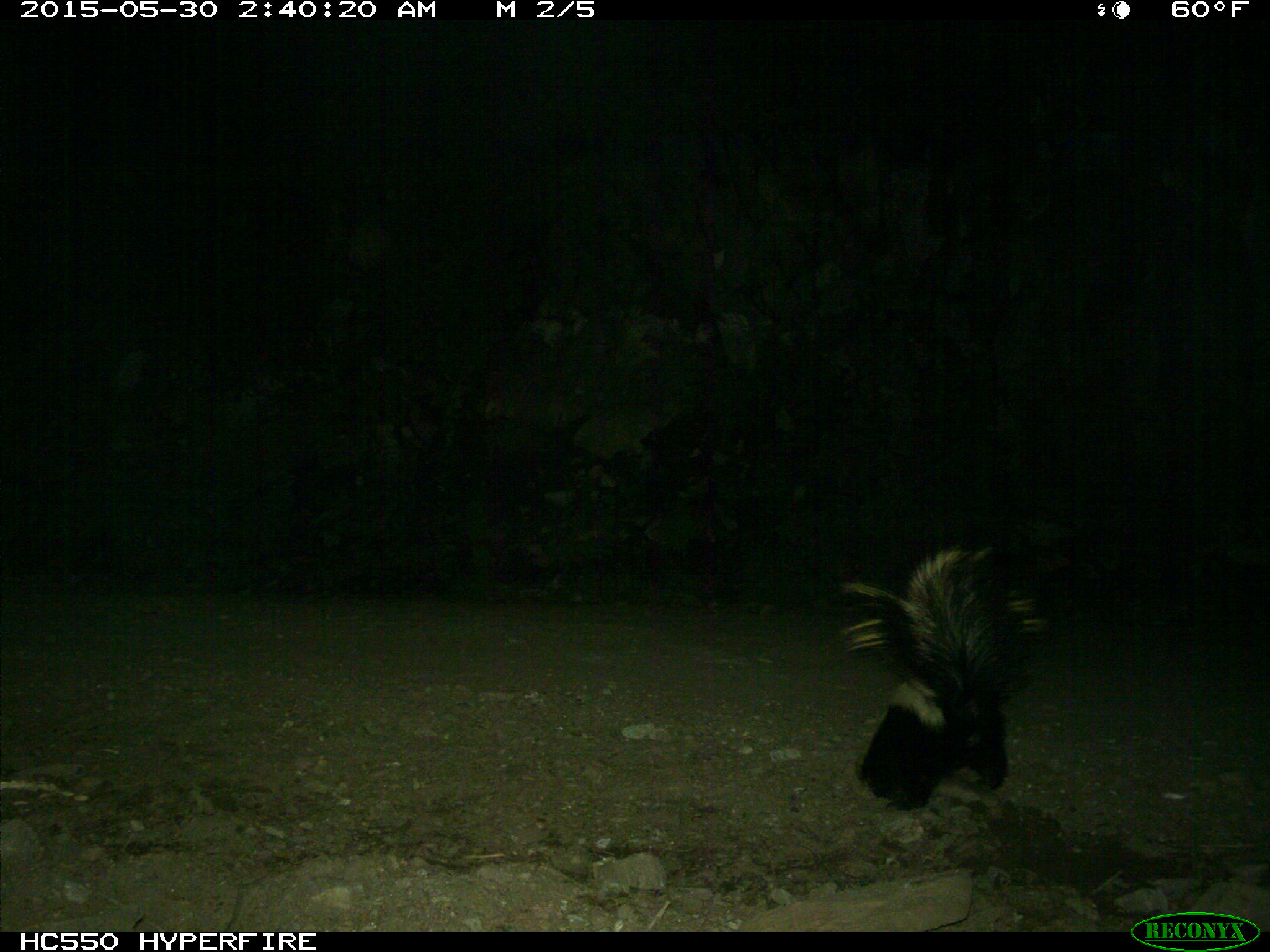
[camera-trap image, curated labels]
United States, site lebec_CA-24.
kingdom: Animalia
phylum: Chordata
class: Mammalia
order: Carnivora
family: Mephitidae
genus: Mephitis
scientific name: Mephitis mephitis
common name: striped skunk